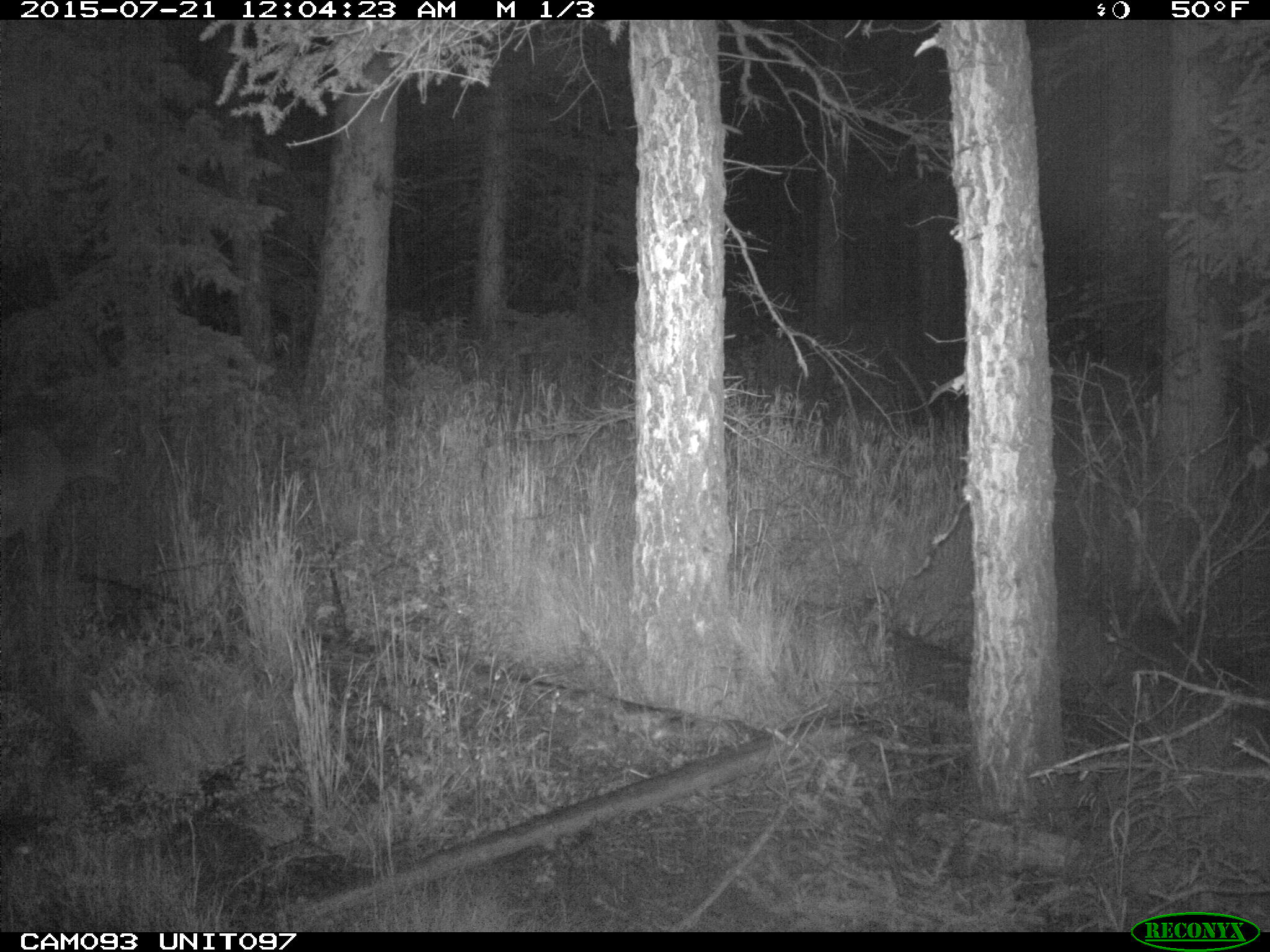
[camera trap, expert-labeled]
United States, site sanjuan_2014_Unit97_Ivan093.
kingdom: Animalia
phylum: Chordata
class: Mammalia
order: Artiodactyla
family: Cervidae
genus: Odocoileus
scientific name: Odocoileus hemionus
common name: mule deer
Odocoileus hemionus (mule deer).